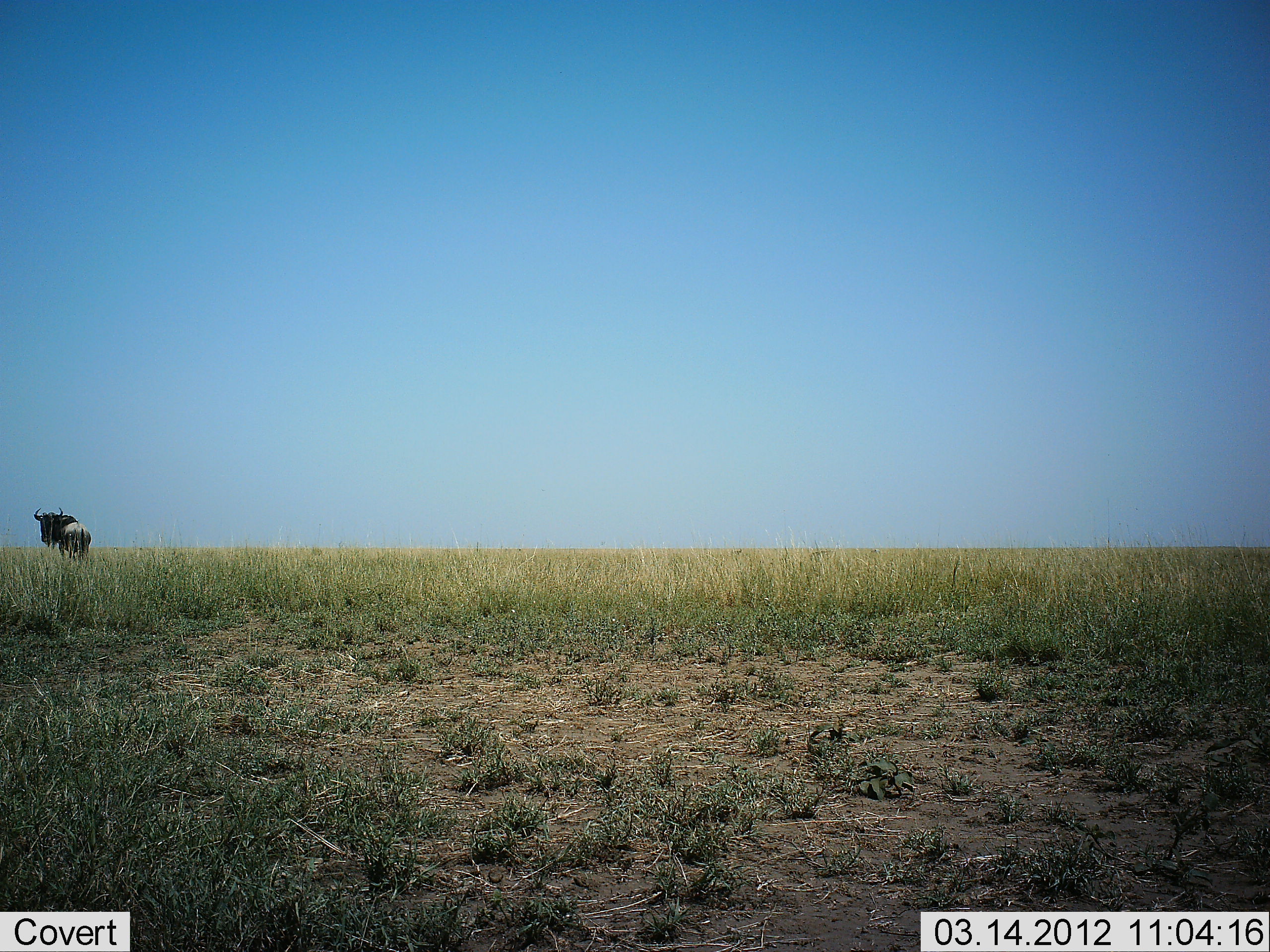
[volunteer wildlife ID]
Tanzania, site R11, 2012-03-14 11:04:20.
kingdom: Animalia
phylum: Chordata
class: Mammalia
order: Artiodactyla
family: Bovidae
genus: Connochaetes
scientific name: Connochaetes taurinus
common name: blue wildebeest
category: wildebeest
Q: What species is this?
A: Wildebeest (blue wildebeest) (Connochaetes taurinus).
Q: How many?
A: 1.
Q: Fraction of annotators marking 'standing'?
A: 100%.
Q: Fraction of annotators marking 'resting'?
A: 0%.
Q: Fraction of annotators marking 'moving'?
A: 0%.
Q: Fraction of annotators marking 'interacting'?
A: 0%.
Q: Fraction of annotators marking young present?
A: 0%.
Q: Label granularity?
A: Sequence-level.